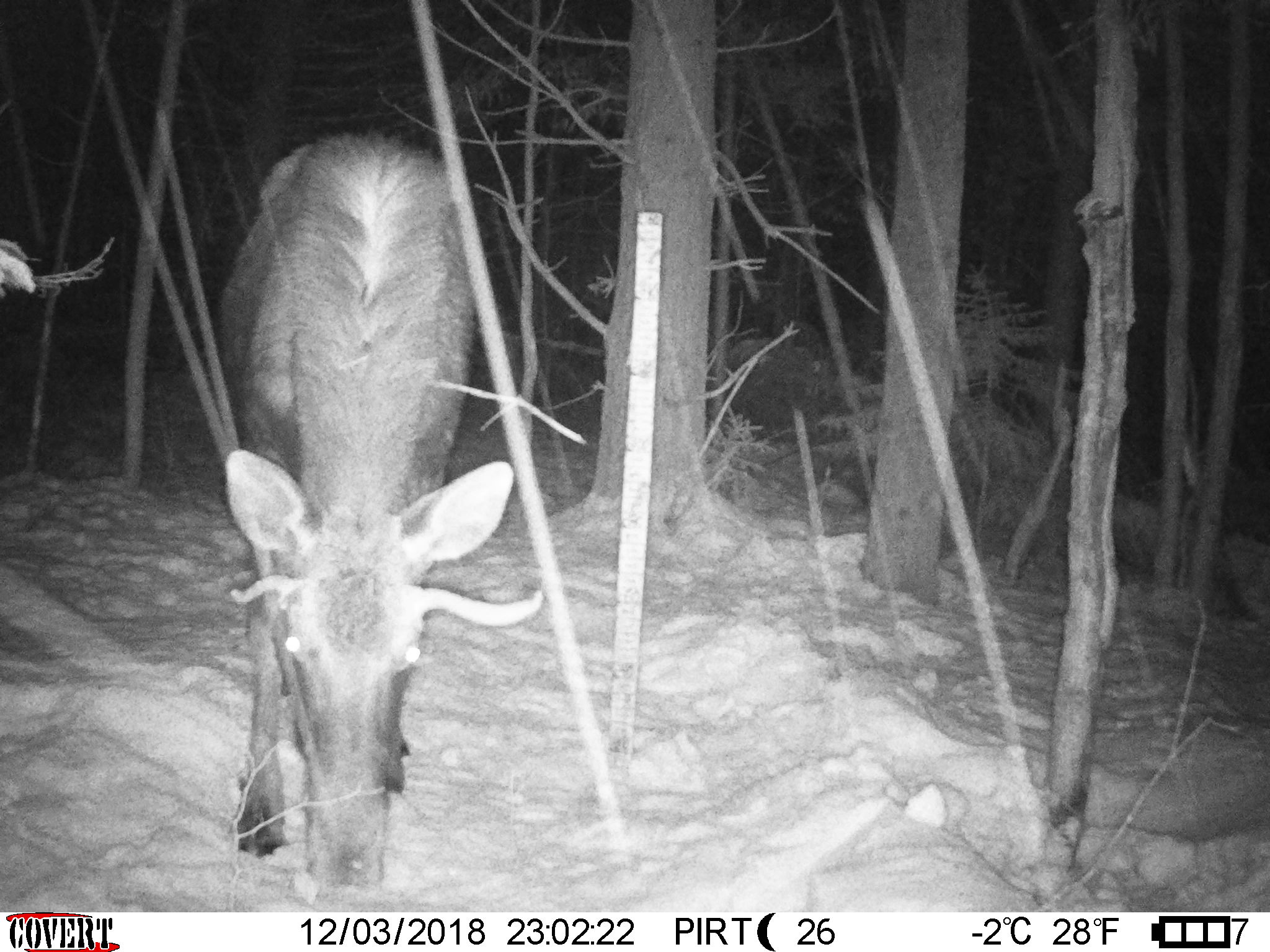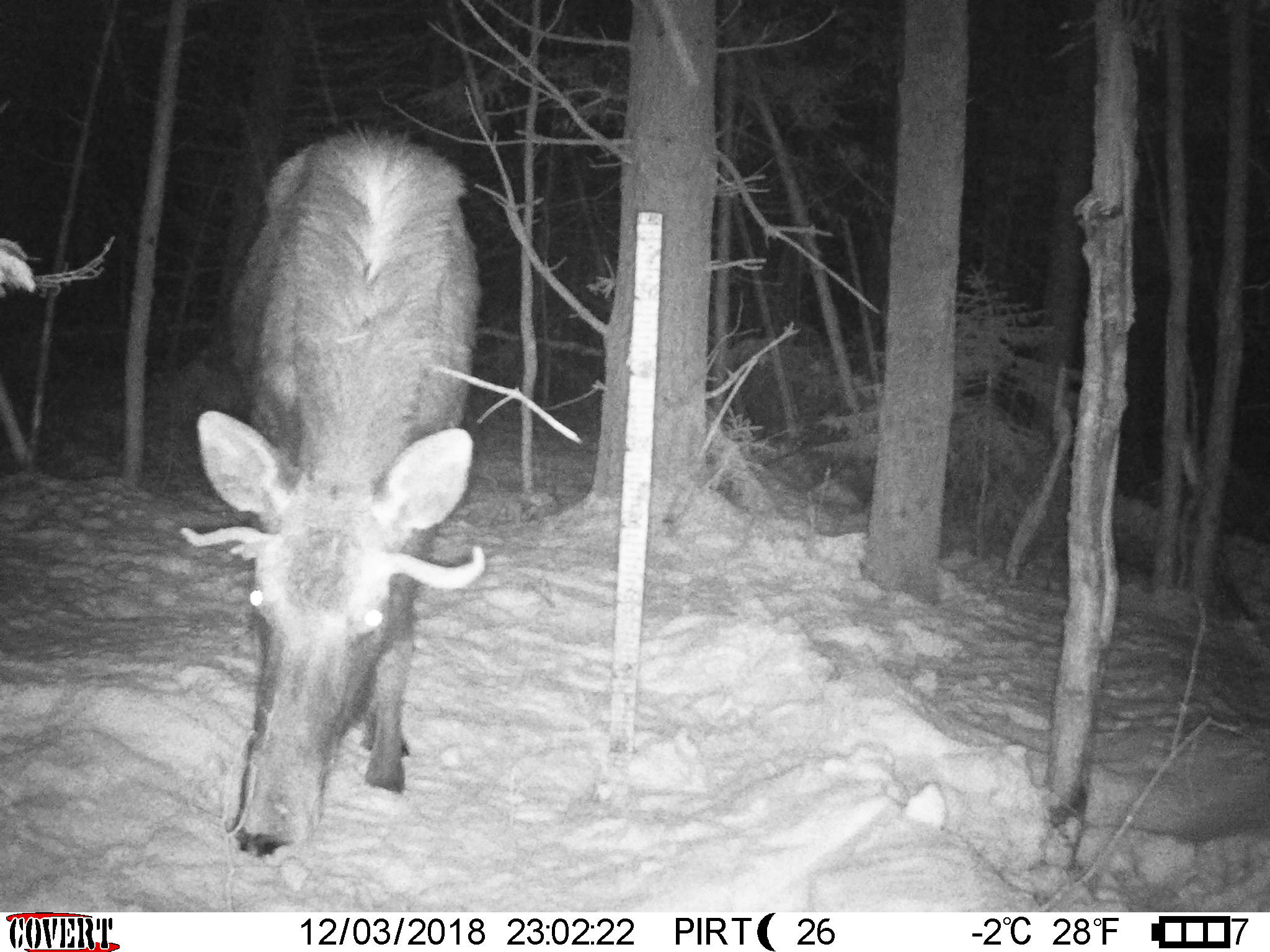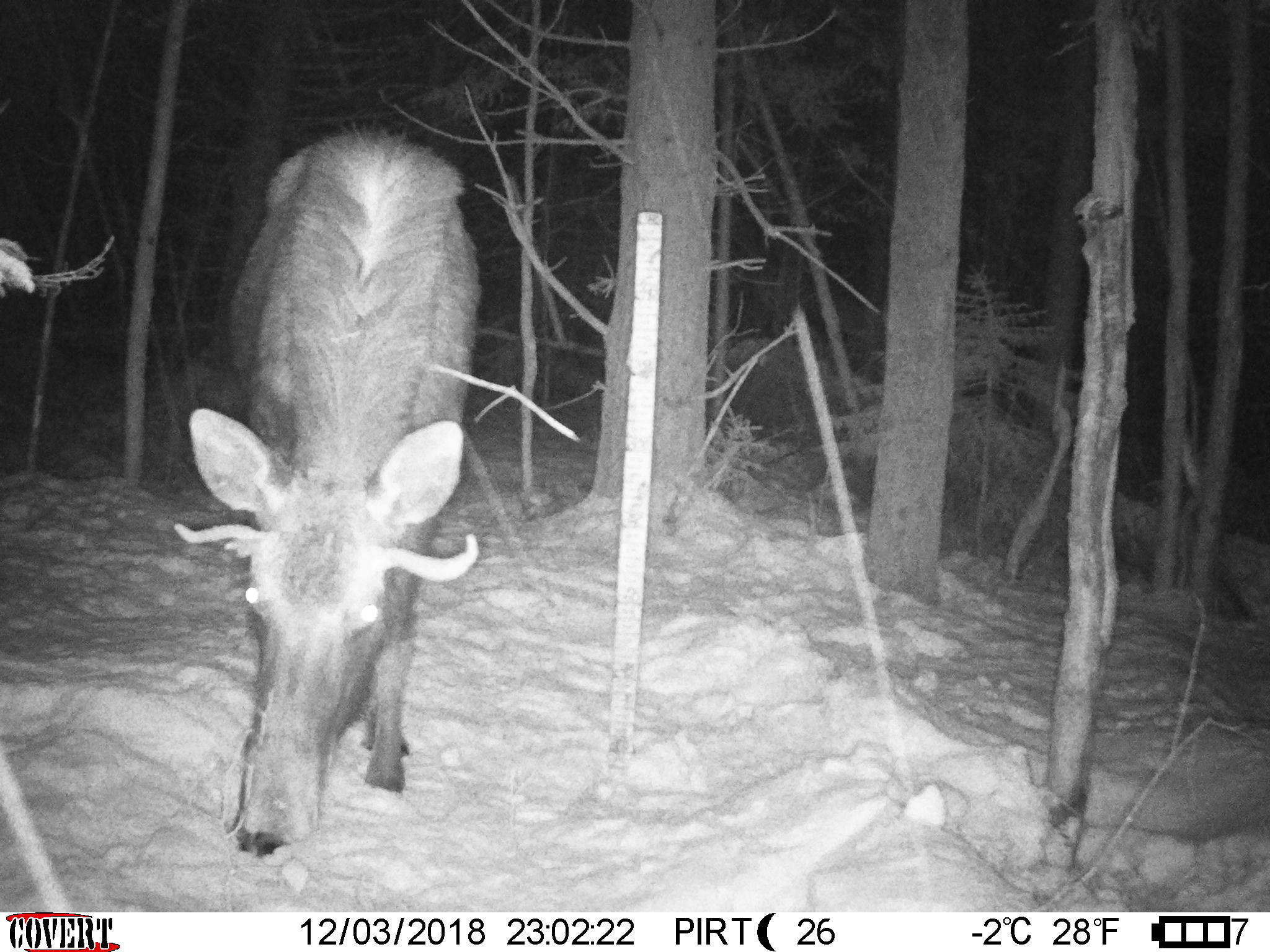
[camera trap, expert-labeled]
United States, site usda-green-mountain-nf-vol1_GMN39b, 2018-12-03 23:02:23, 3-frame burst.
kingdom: Animalia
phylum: Chordata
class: Mammalia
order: Artiodactyla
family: Cervidae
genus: Alces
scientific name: Alces alces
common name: moose